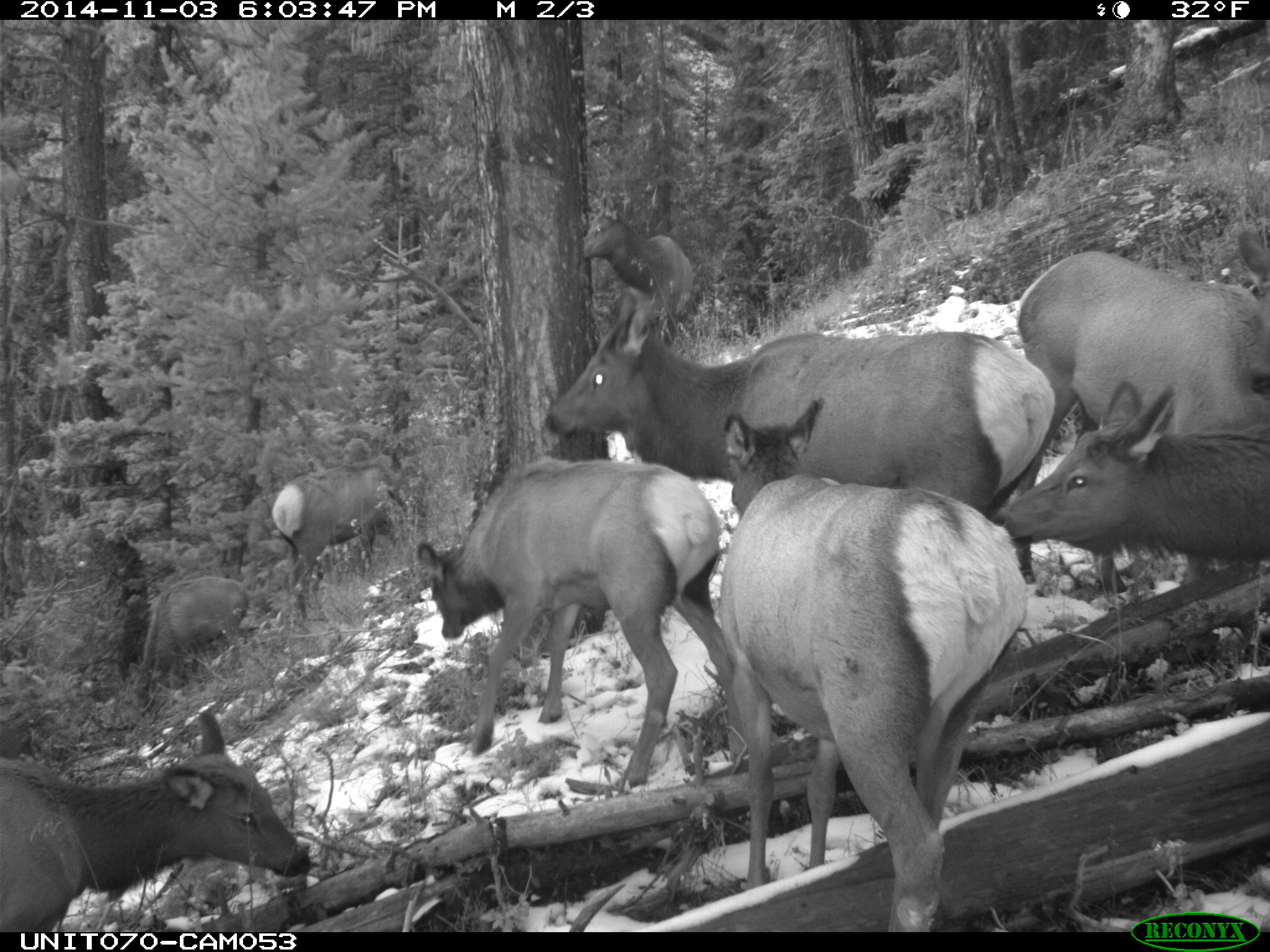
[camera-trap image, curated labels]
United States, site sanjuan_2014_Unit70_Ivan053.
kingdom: Animalia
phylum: Chordata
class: Mammalia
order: Artiodactyla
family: Cervidae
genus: Cervus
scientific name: Cervus elaphus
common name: red deer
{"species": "Cervus elaphus (red deer)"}